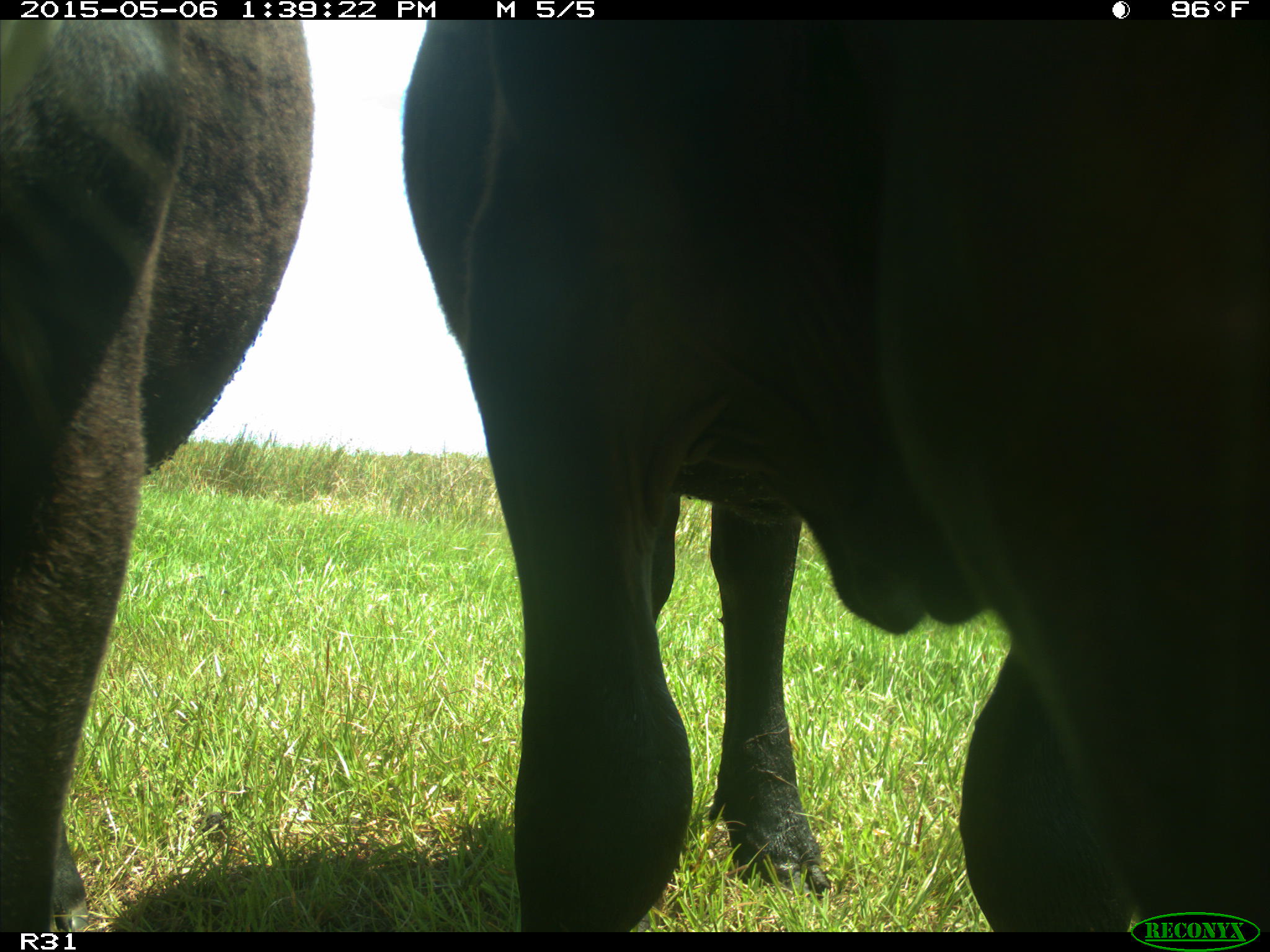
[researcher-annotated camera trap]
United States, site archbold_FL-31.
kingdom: Animalia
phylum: Chordata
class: Mammalia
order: Artiodactyla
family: Bovidae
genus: Bos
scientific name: Bos taurus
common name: domestic cow